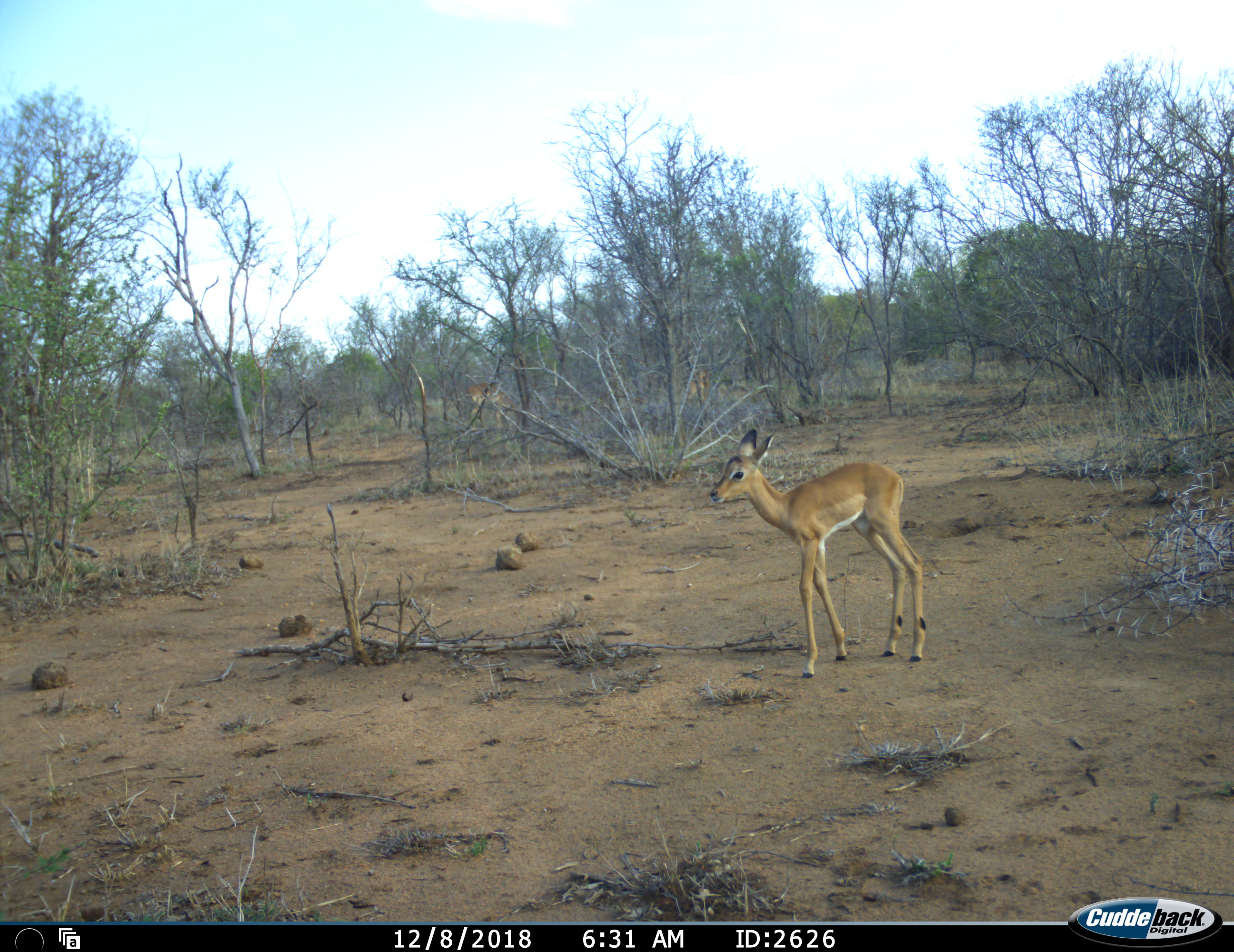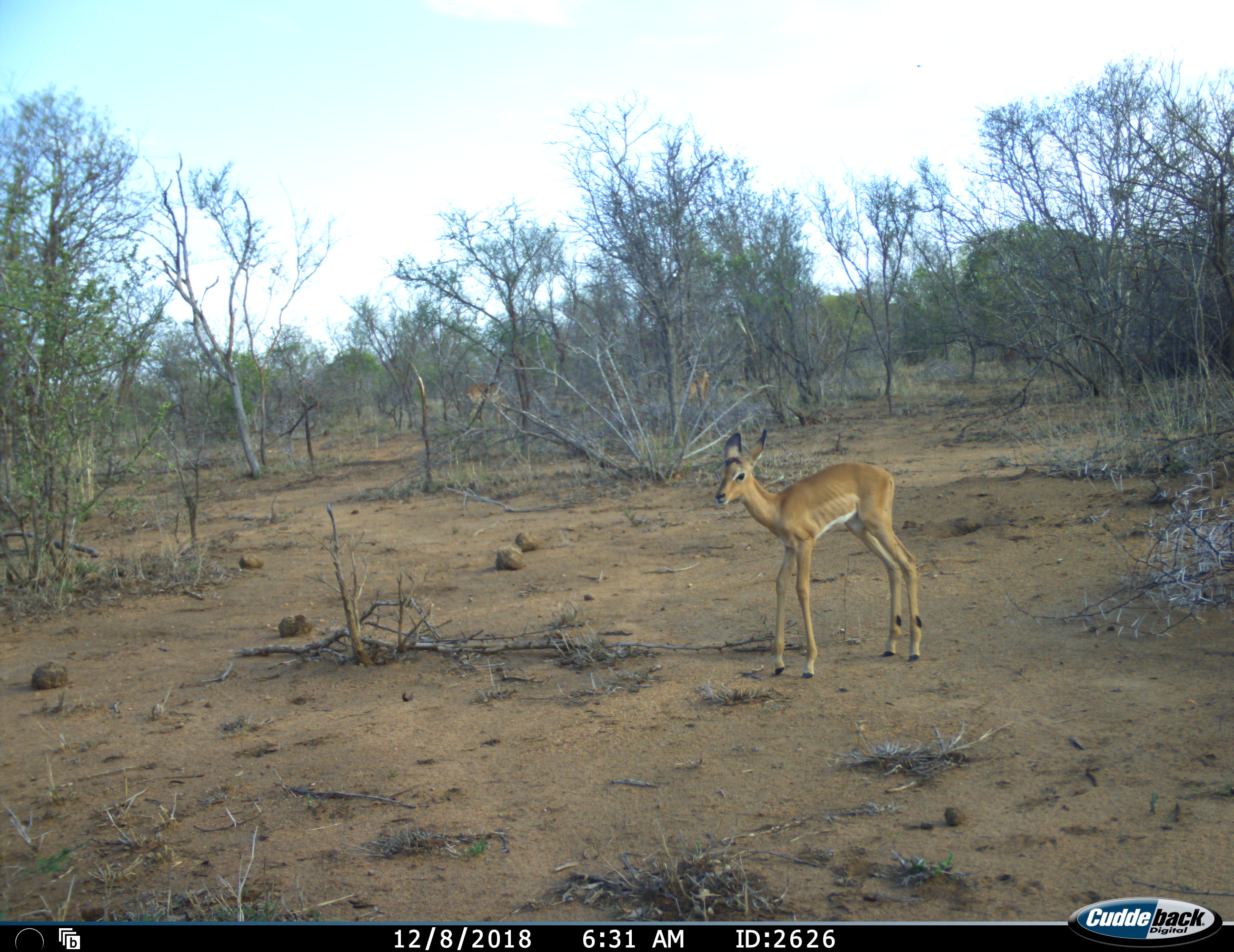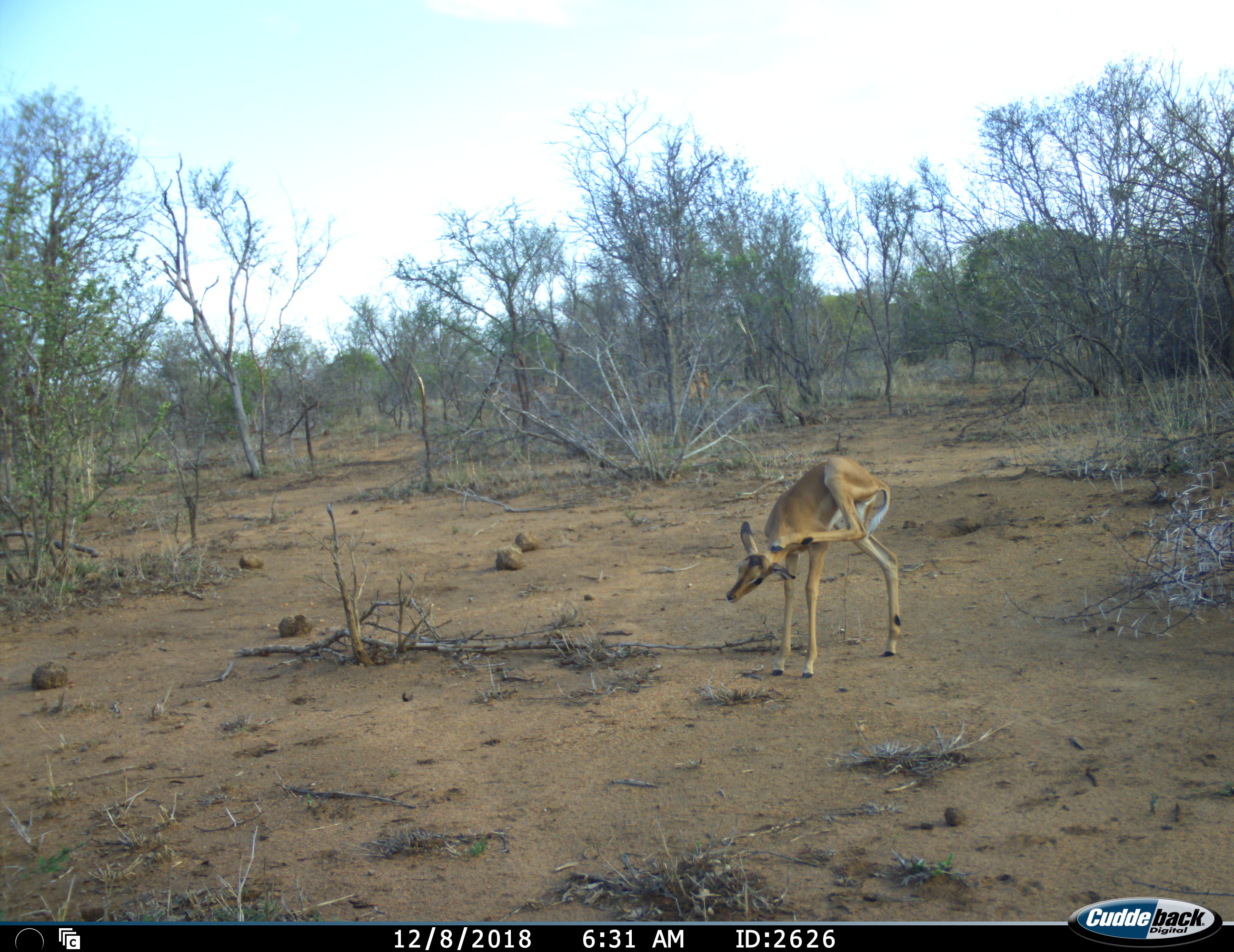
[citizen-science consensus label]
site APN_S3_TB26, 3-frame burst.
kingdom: Animalia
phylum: Chordata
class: Mammalia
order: Artiodactyla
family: Bovidae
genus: Aepyceros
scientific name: Aepyceros melampus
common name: impala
Impala (Aepyceros melampus), count 2. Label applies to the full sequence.